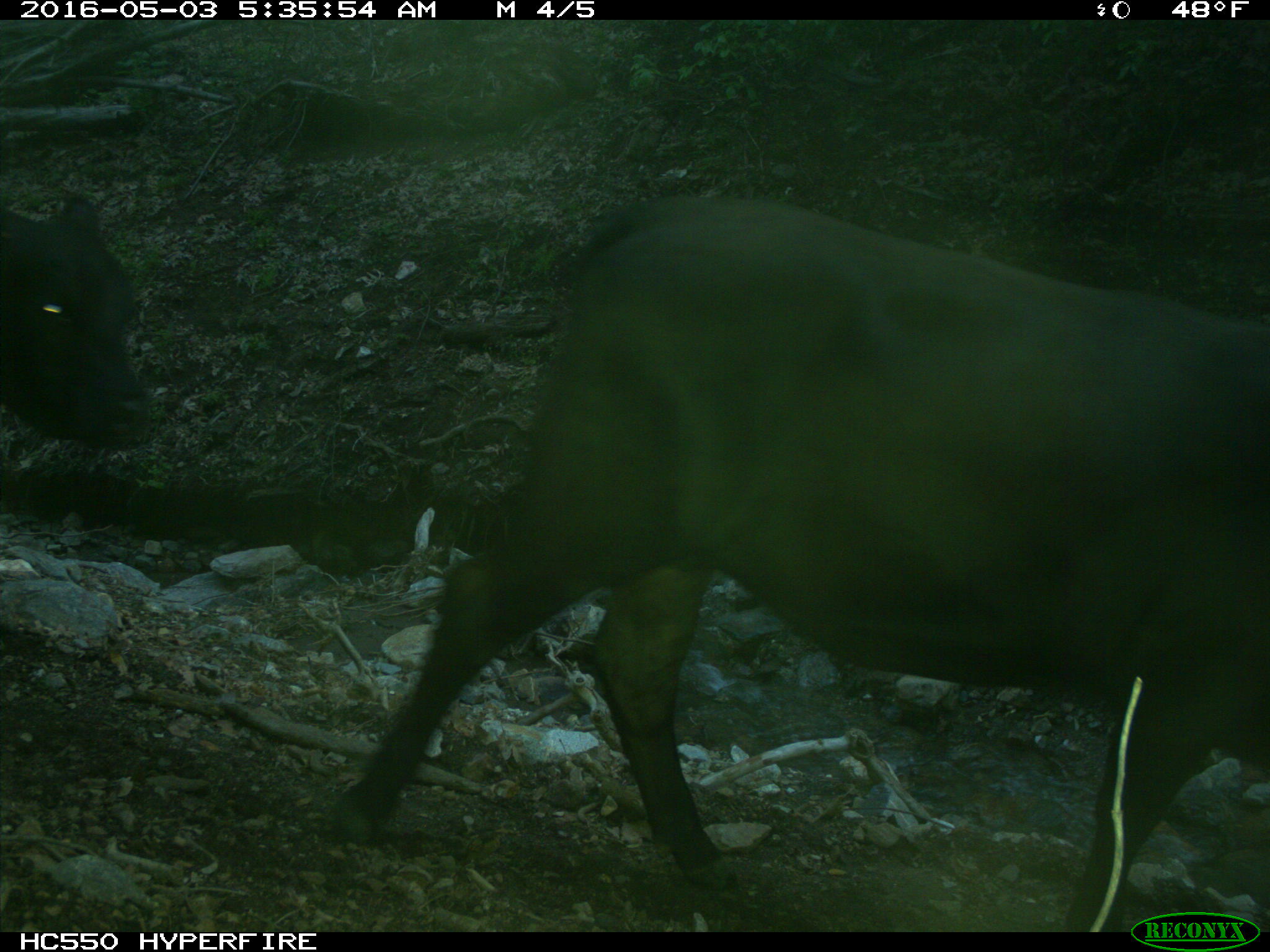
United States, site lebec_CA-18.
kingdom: Animalia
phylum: Chordata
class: Mammalia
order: Artiodactyla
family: Bovidae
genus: Bos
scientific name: Bos taurus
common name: domestic cow